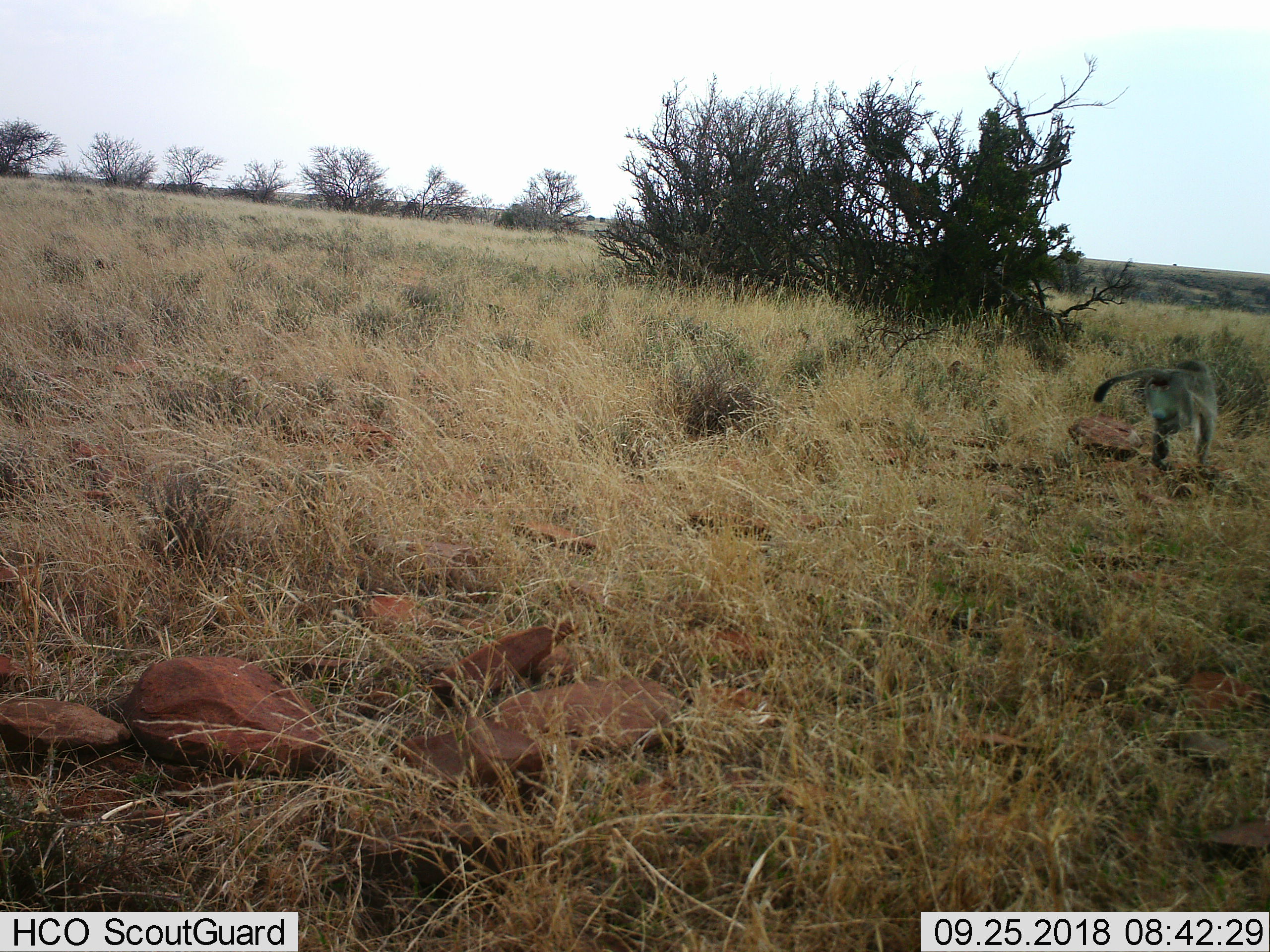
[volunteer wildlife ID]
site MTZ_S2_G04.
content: unidentified animal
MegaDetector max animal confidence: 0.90